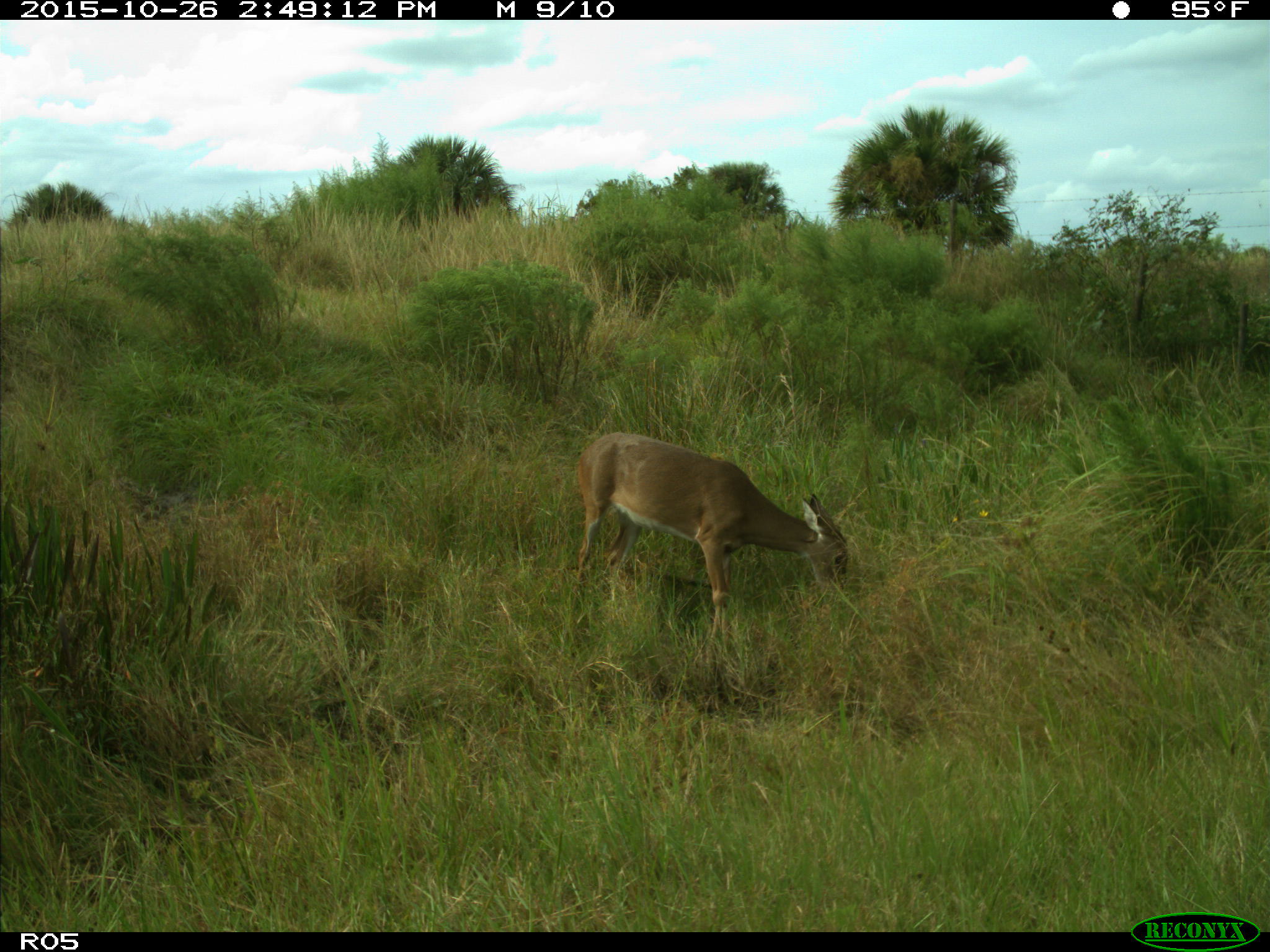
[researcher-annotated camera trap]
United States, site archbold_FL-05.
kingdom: Animalia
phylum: Chordata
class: Mammalia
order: Artiodactyla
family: Cervidae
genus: Odocoileus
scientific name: Odocoileus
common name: deer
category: unidentified deer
Unidentified deer (deer) (Odocoileus).